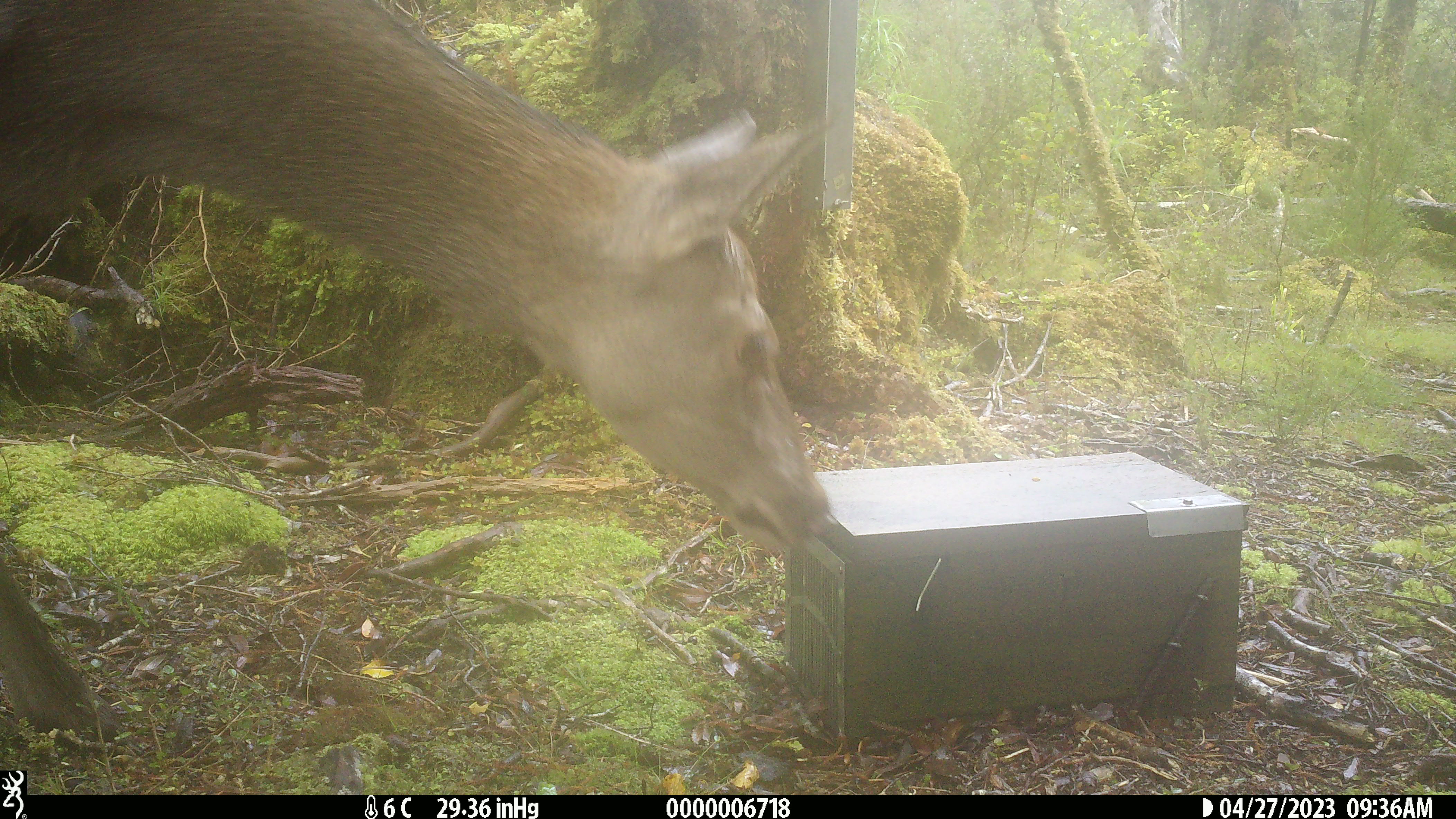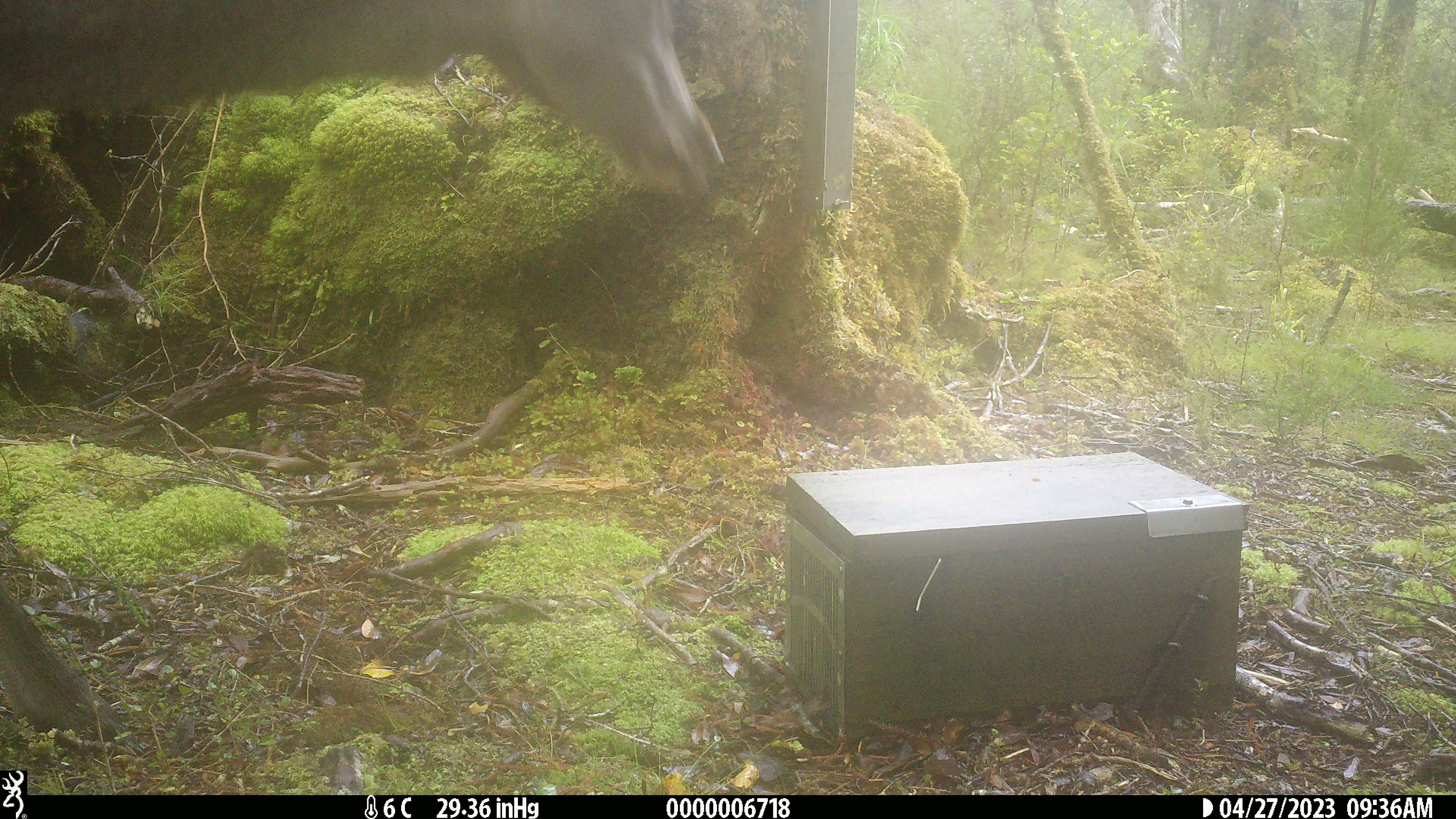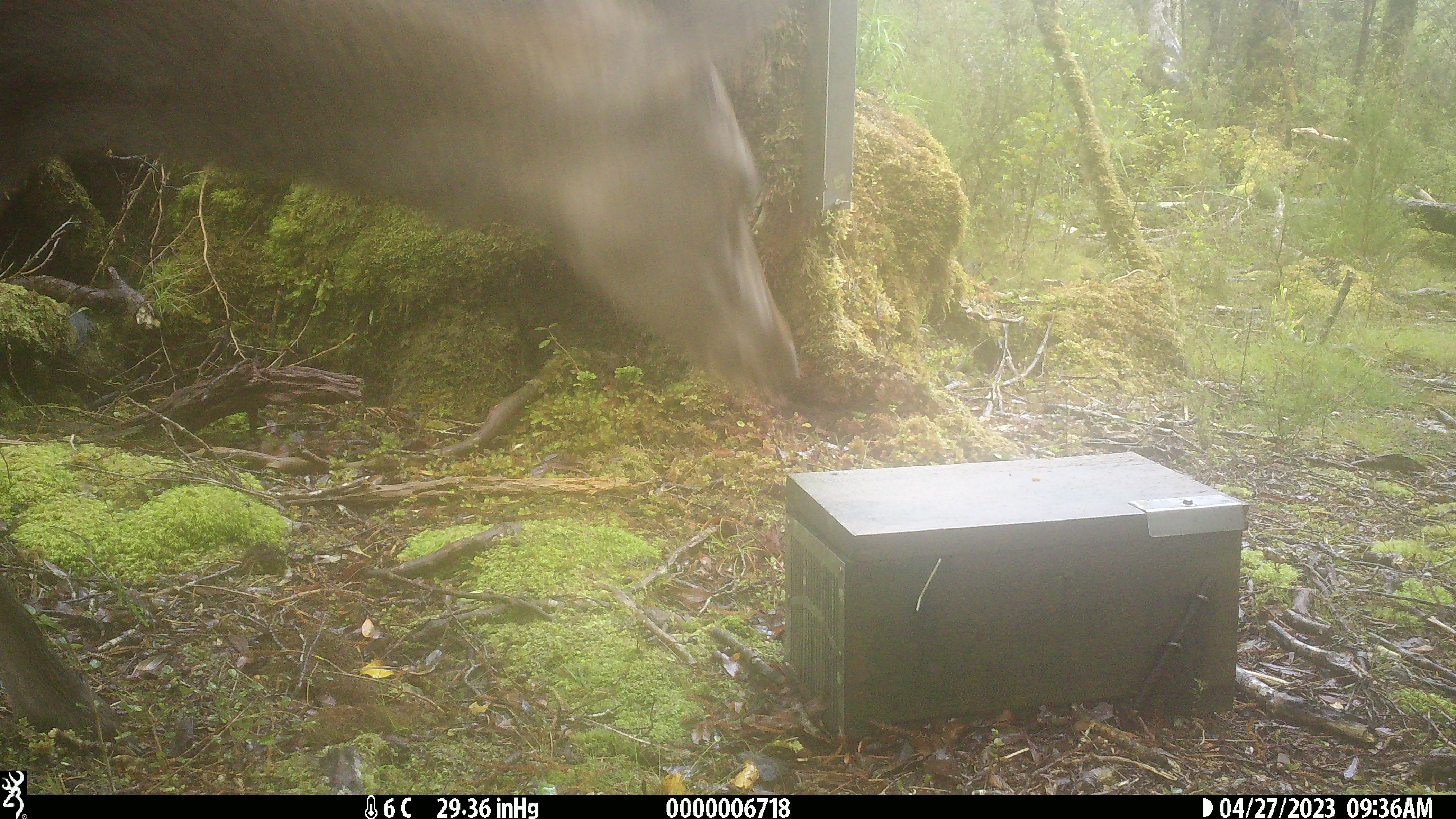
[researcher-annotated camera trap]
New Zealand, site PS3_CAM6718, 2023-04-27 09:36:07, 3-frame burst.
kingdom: Animalia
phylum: Chordata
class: Mammalia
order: Artiodactyla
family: Cervidae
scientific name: Cervidae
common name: deer